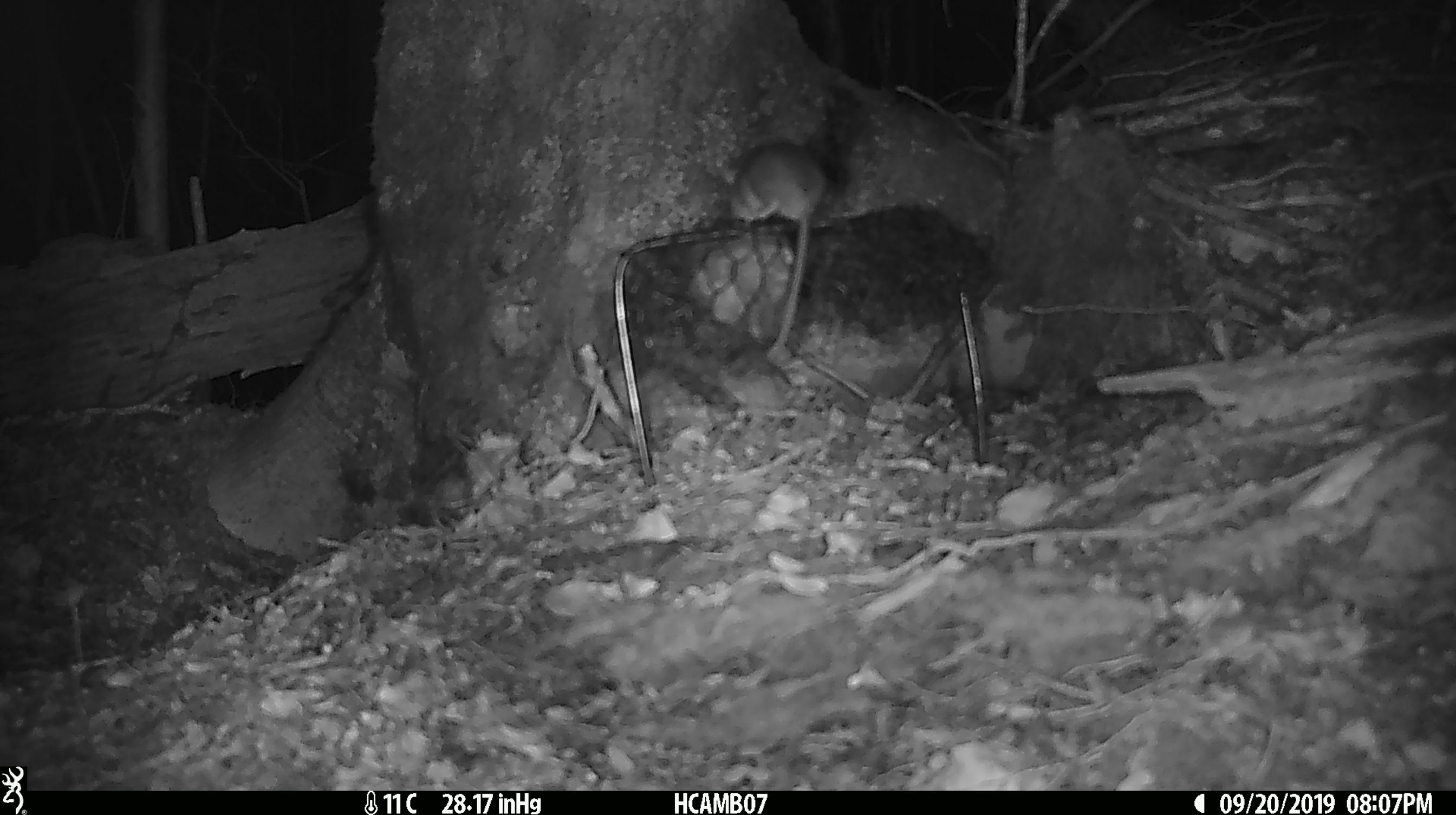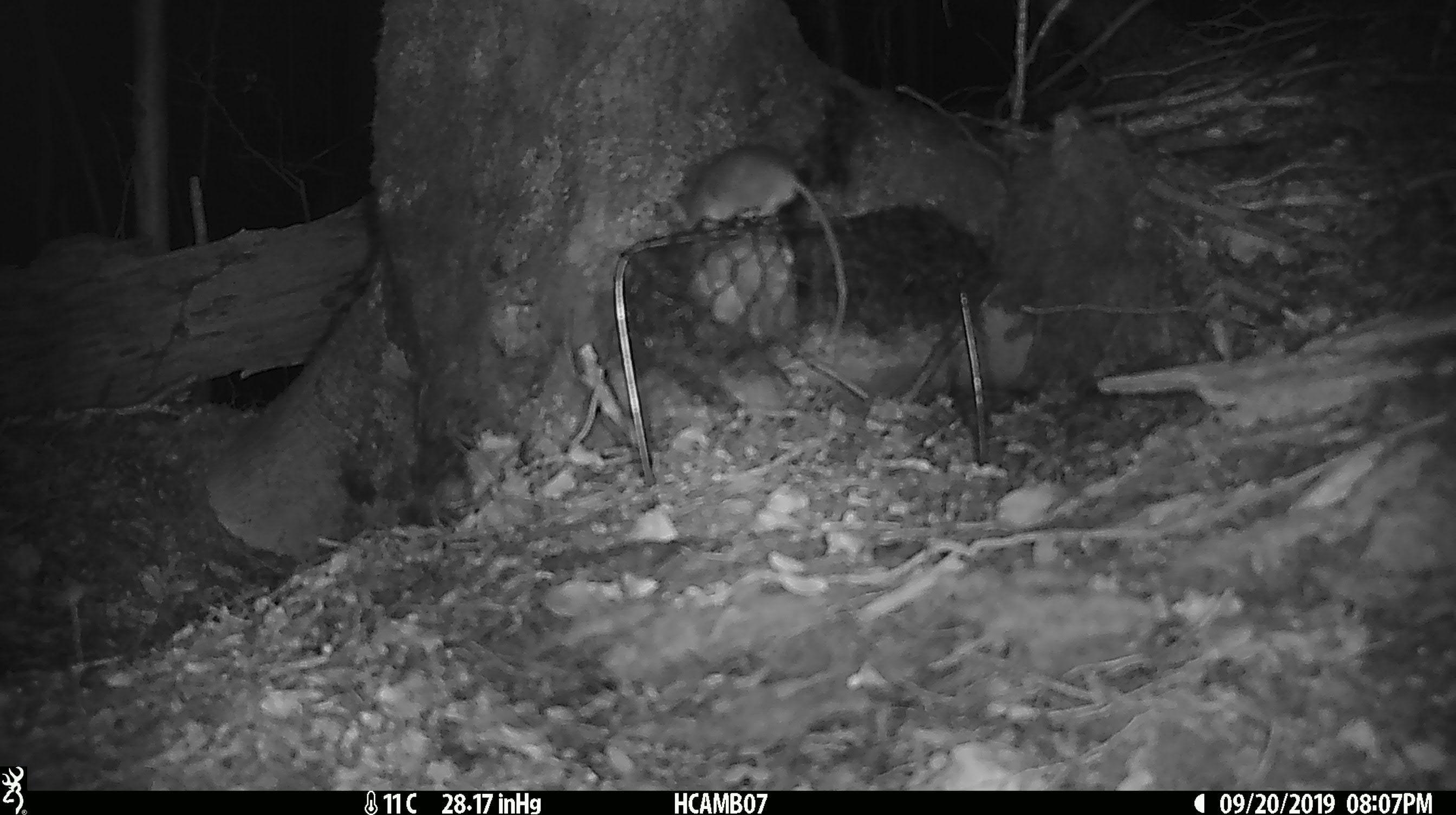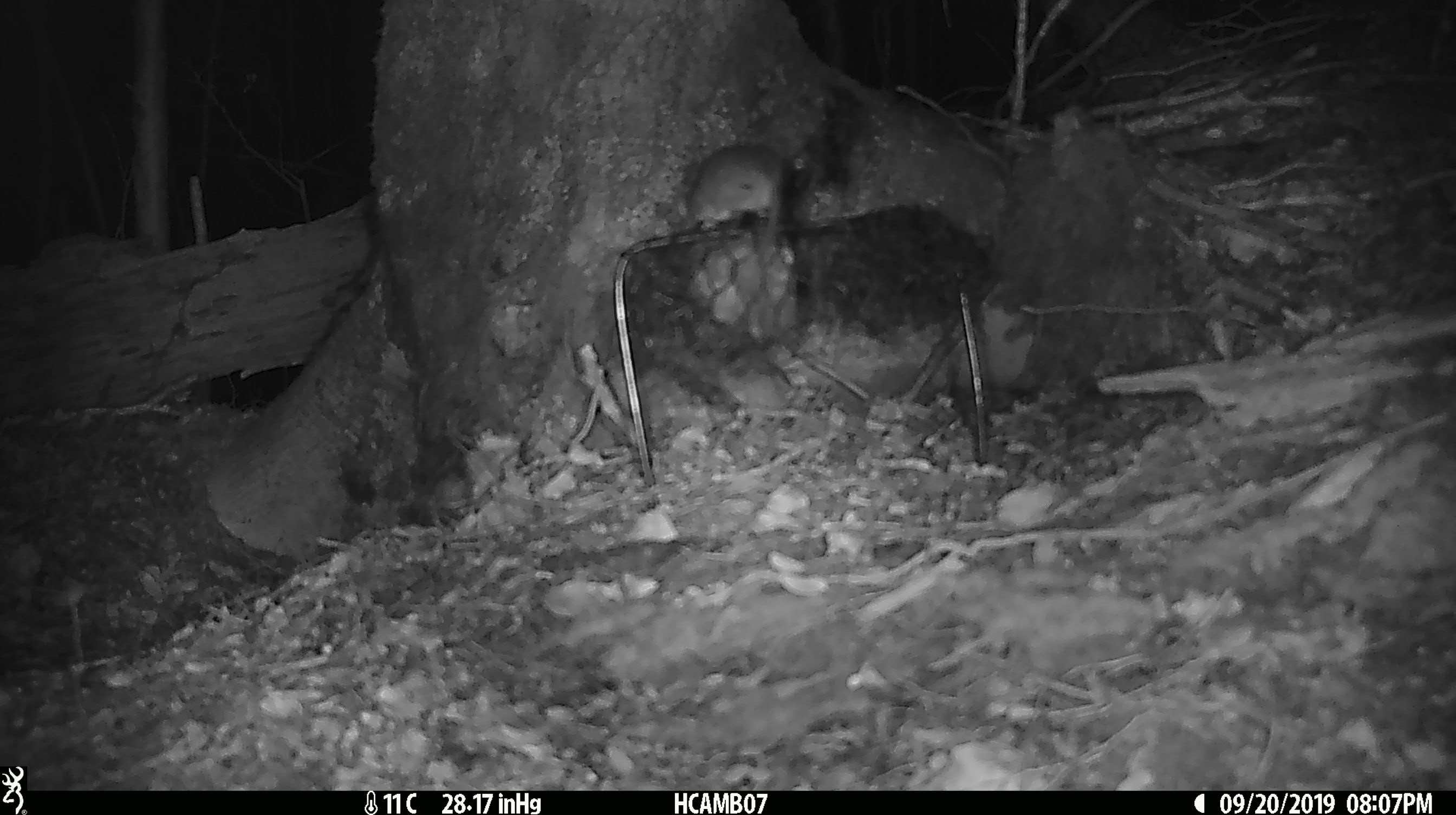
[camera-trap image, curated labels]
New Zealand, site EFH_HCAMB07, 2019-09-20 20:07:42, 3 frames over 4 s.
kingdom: Animalia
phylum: Chordata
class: Mammalia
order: Rodentia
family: Muridae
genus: Mus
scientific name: Mus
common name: mouse